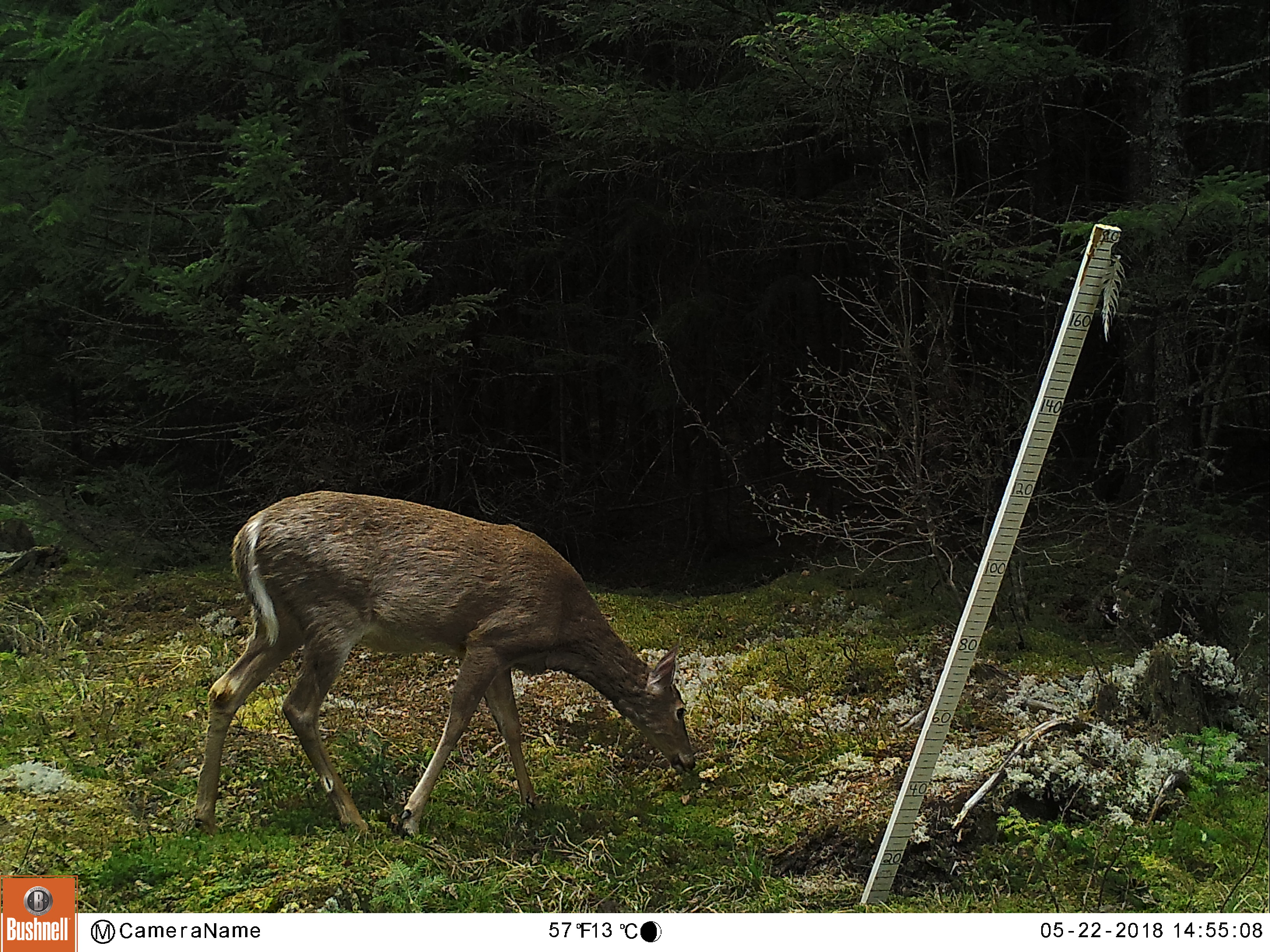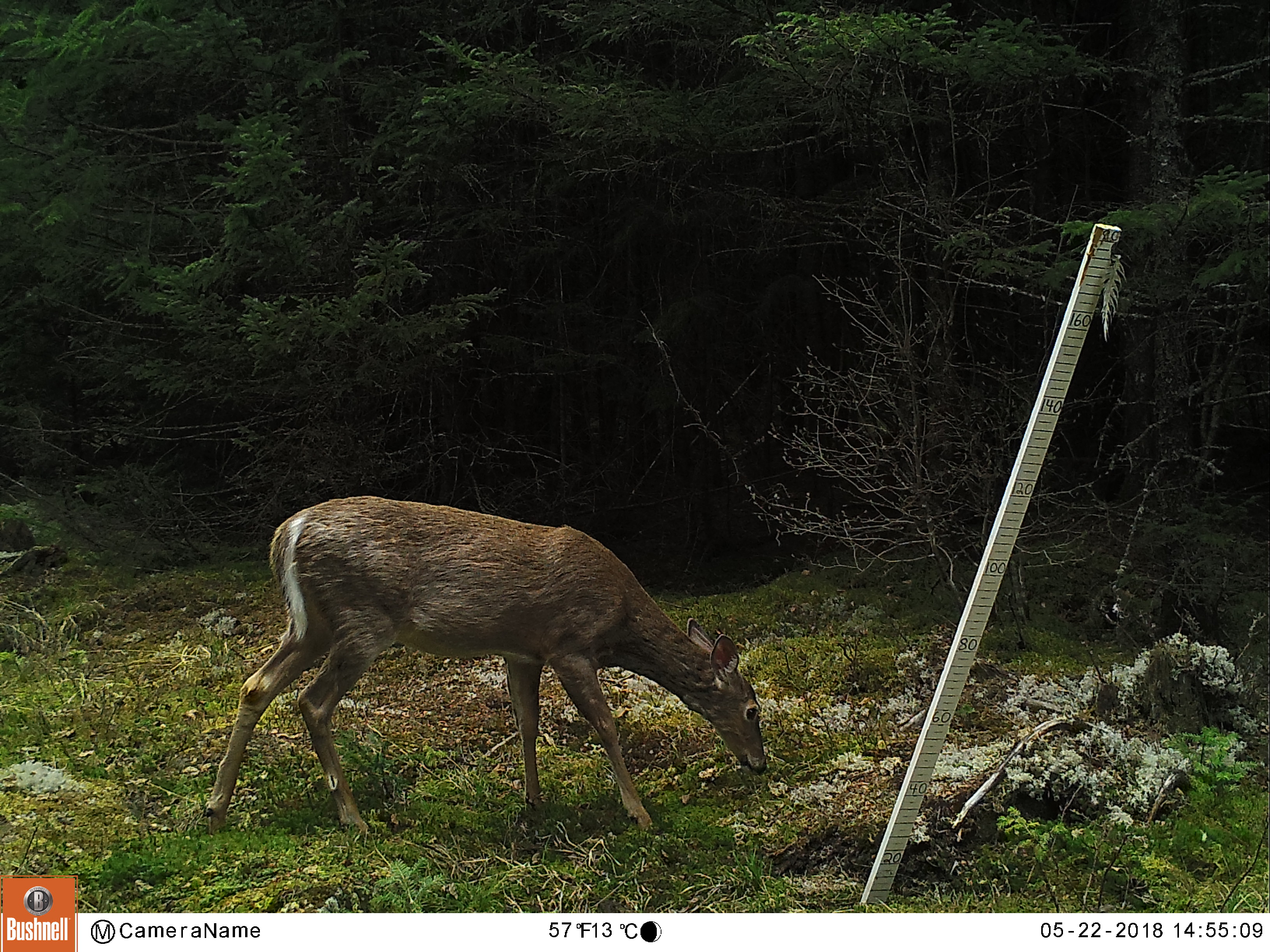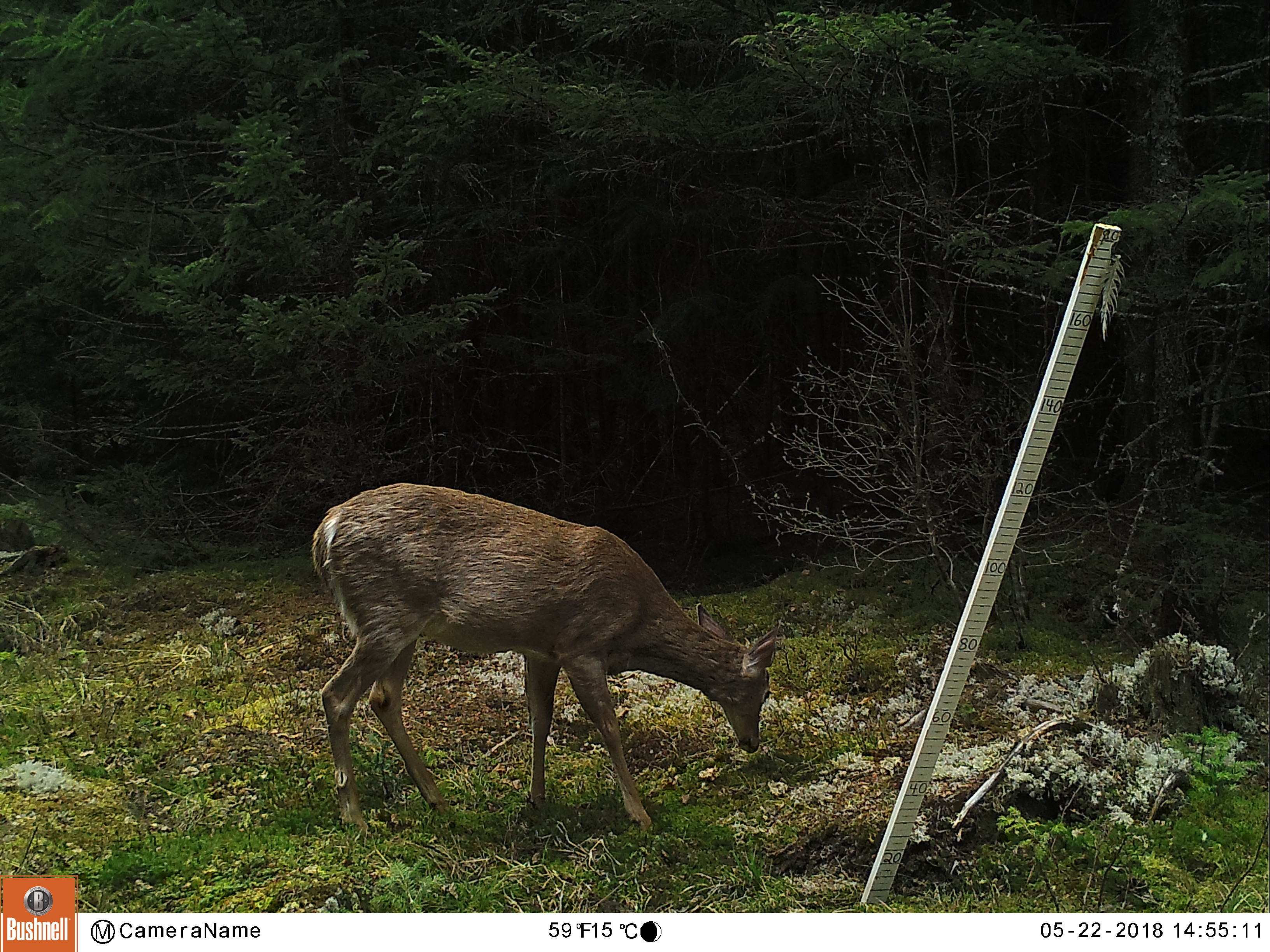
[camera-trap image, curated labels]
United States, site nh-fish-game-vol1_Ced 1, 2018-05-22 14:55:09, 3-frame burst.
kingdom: Animalia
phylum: Chordata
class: Mammalia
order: Artiodactyla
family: Cervidae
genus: Odocoileus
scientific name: Odocoileus virginianus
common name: white-tailed deer